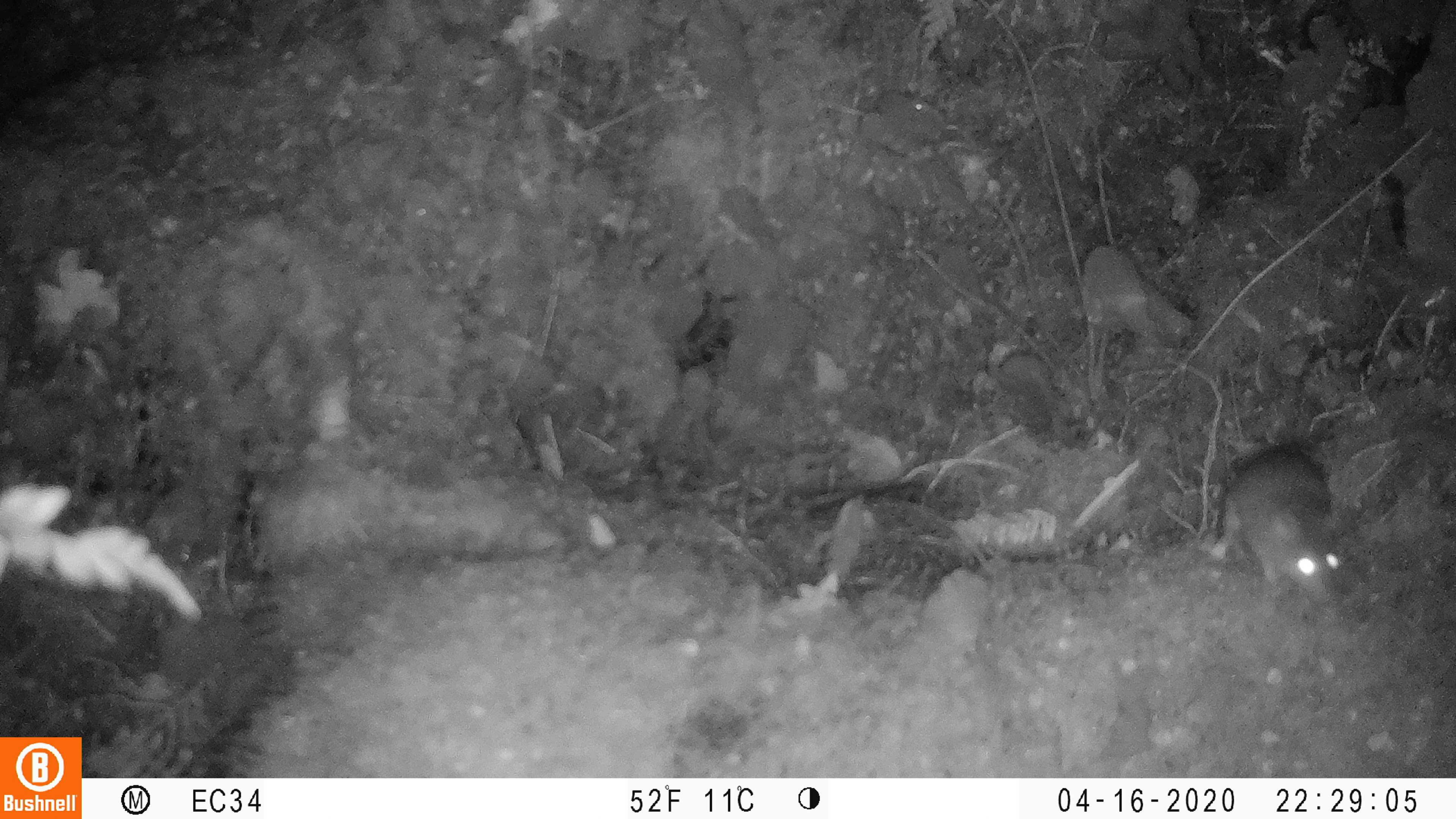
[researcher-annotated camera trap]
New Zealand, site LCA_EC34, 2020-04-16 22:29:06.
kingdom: Animalia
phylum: Chordata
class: Mammalia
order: Rodentia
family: Muridae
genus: Rattus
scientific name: Rattus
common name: rat